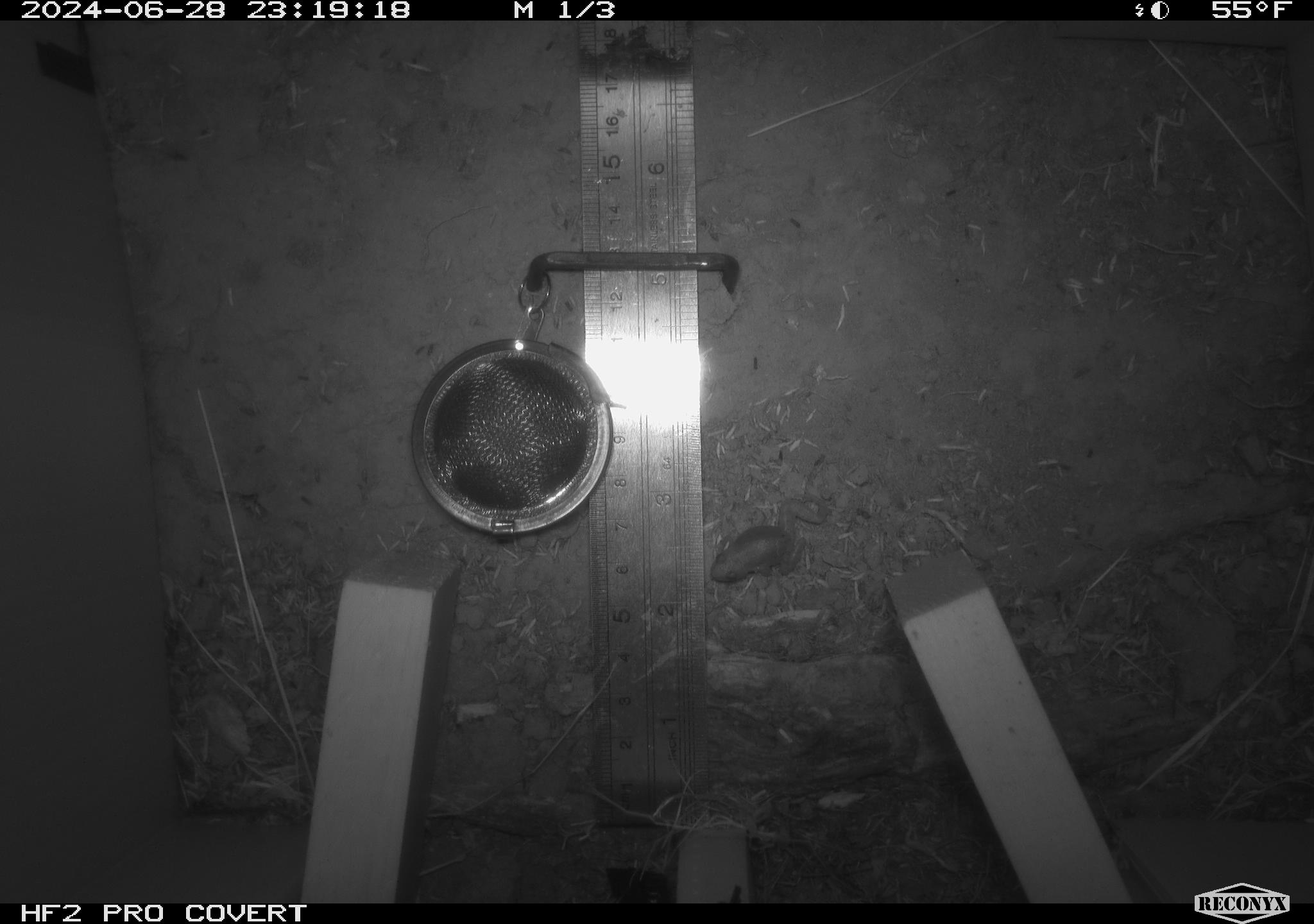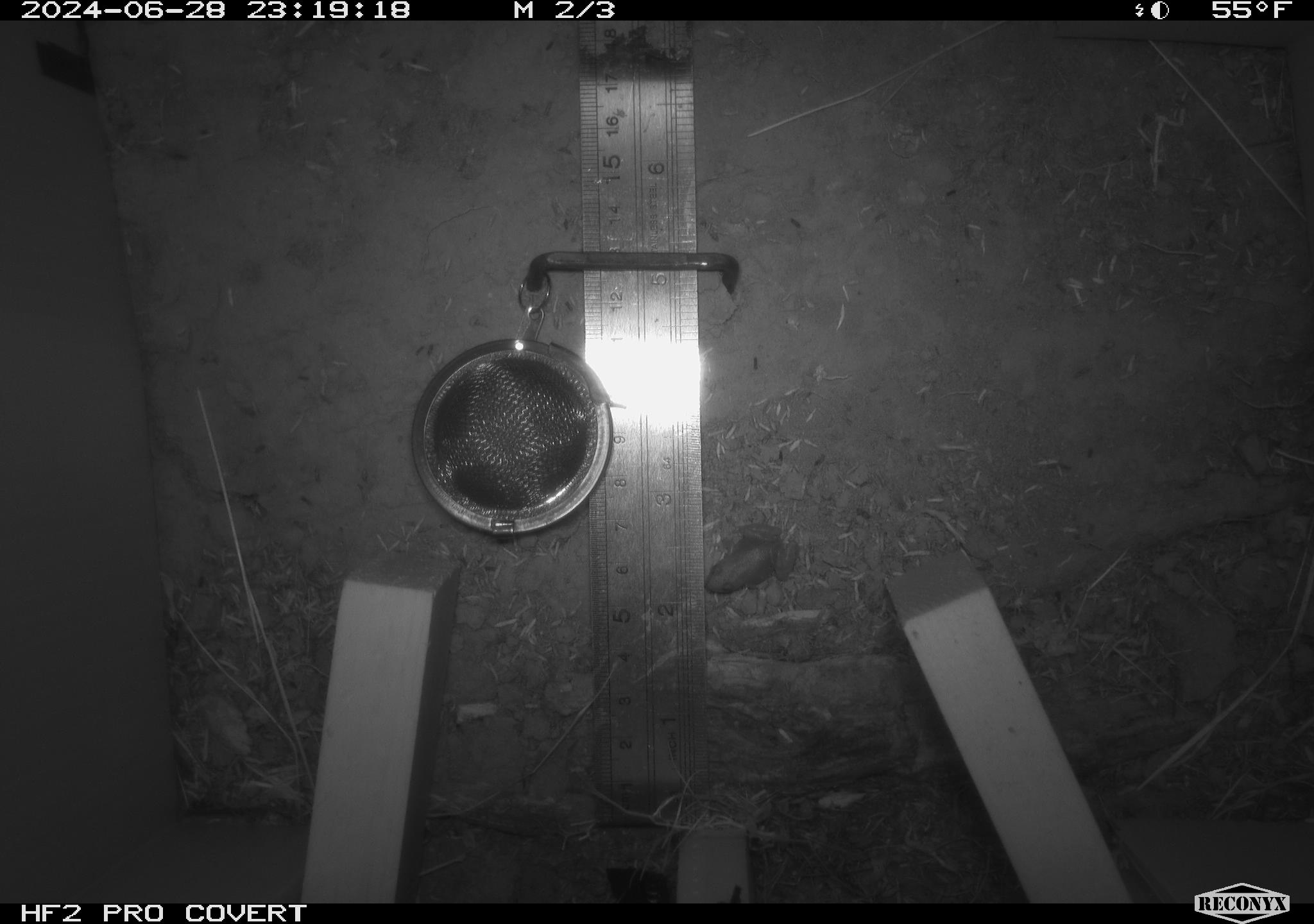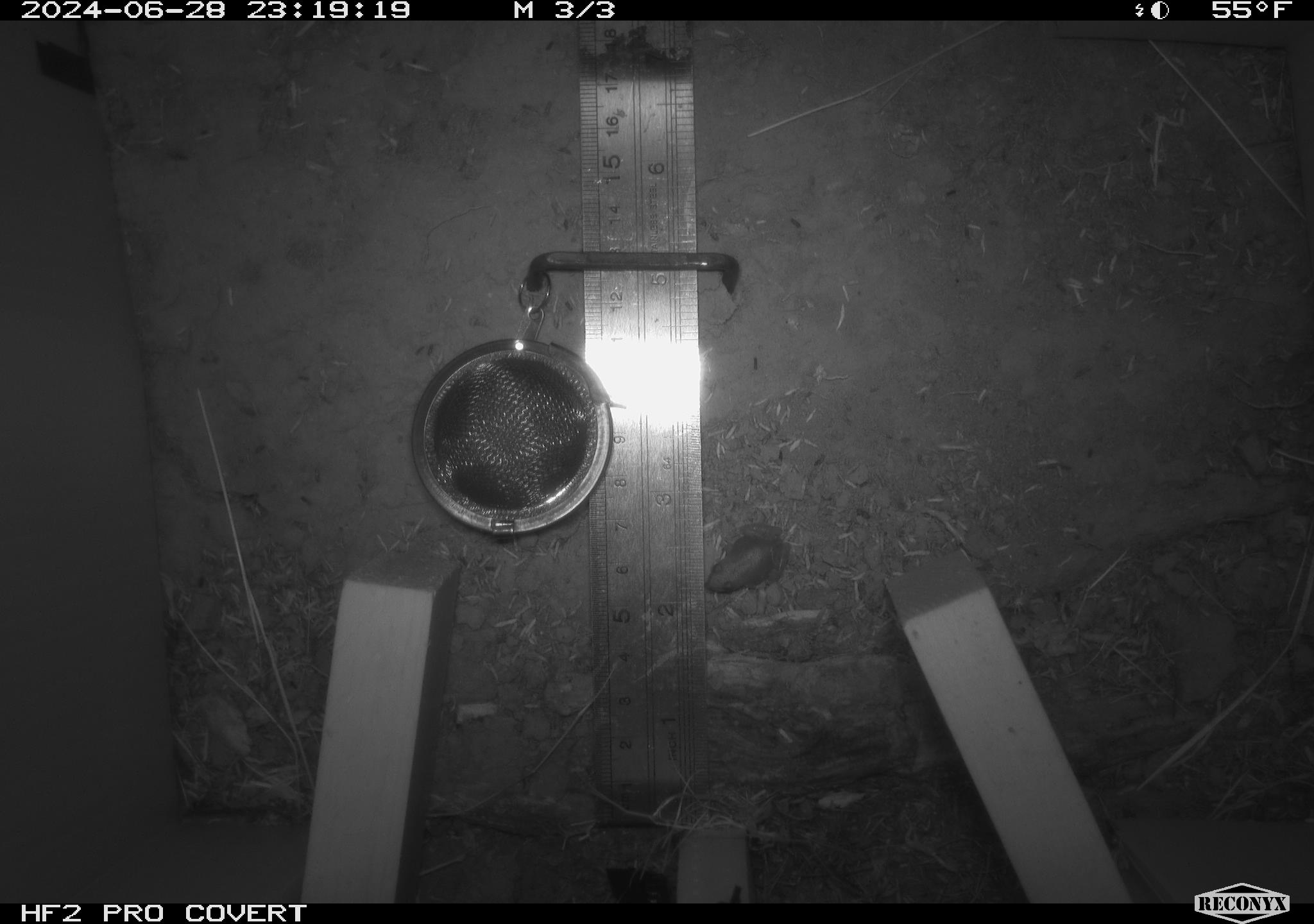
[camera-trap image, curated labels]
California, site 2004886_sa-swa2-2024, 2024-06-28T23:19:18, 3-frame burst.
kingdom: Animalia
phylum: Chordata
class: Amphibia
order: Anura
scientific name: Anura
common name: frogs